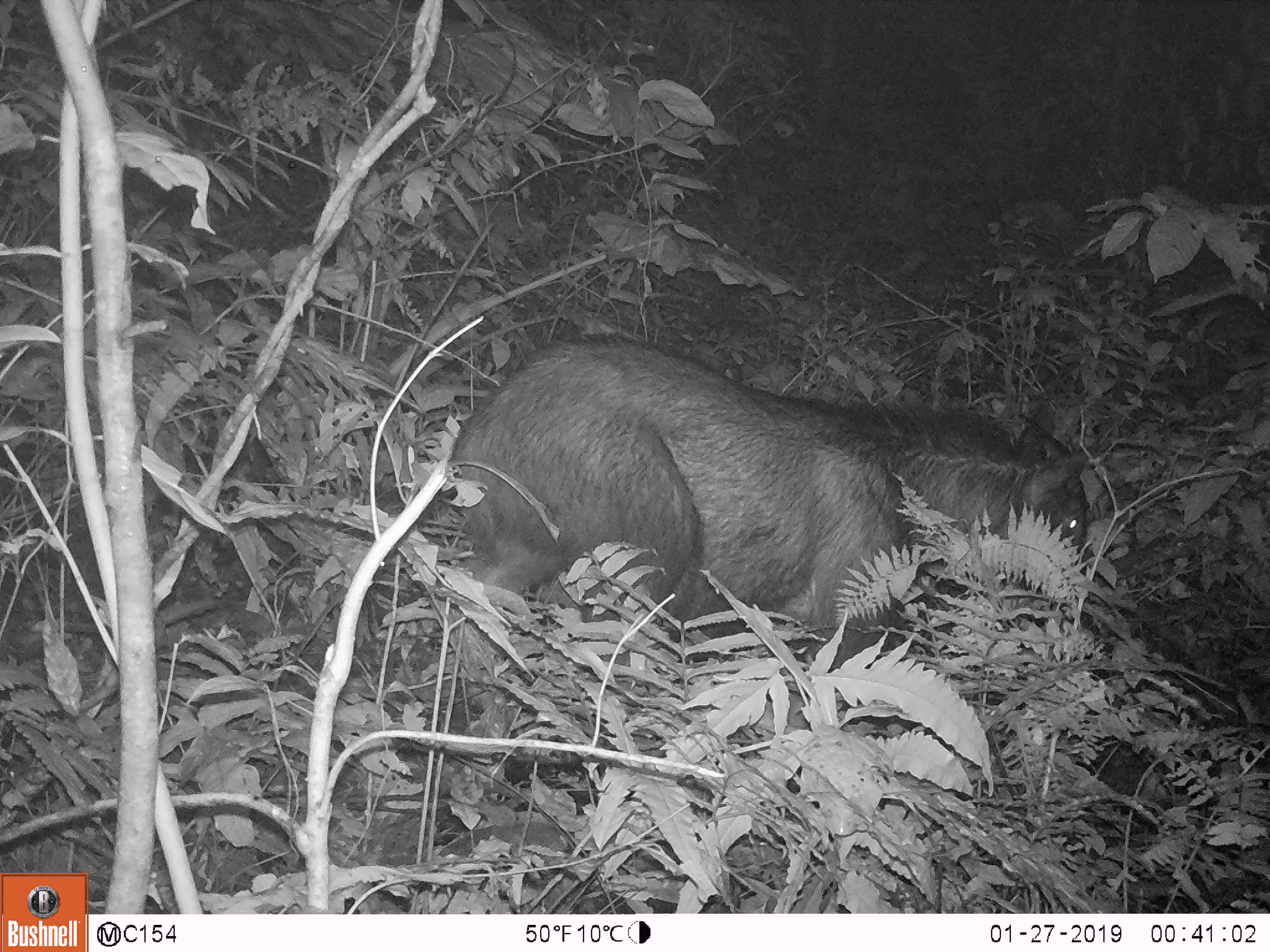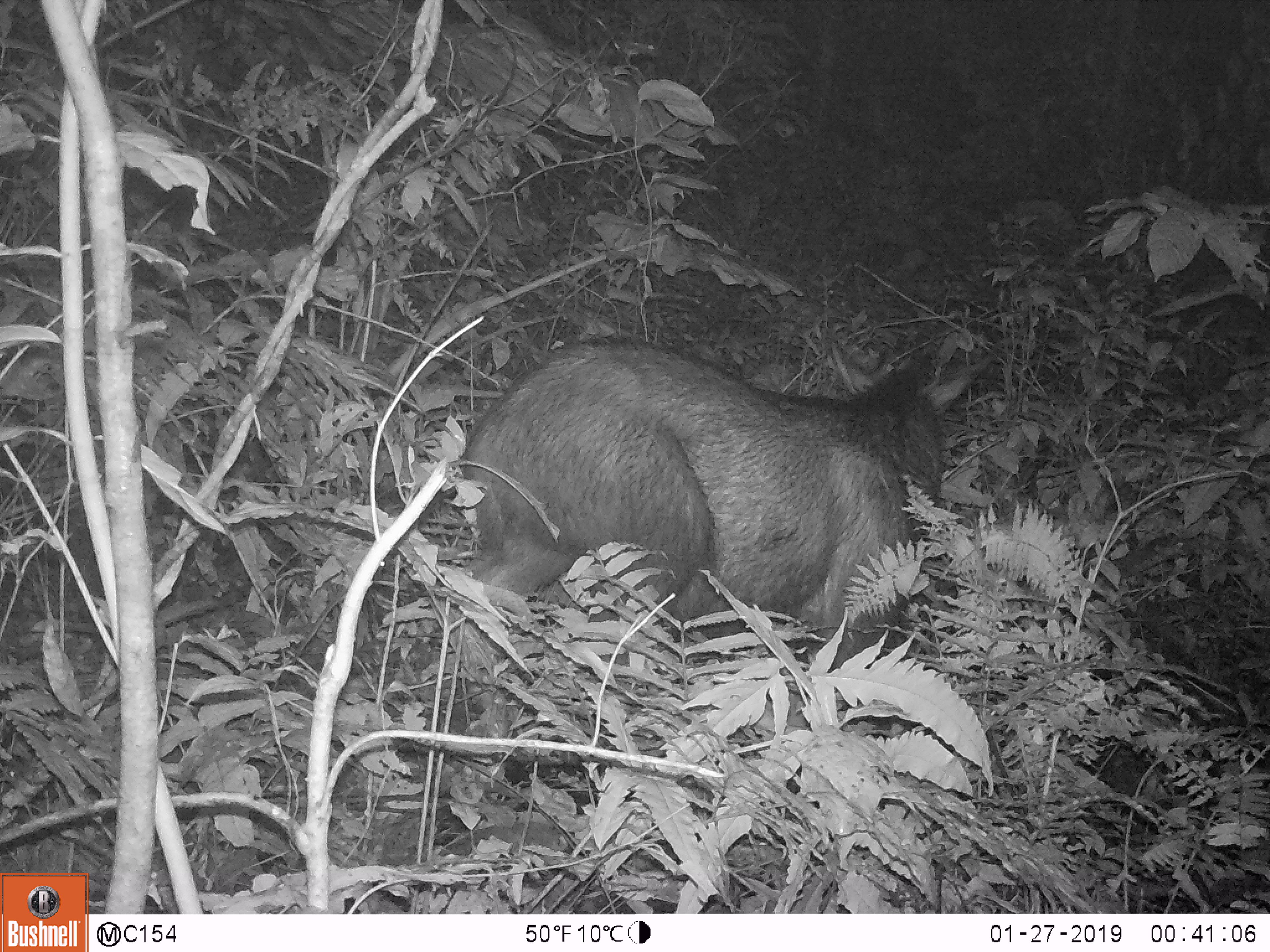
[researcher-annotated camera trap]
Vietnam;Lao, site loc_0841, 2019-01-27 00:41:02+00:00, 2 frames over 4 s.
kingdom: Animalia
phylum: Chordata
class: Mammalia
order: Artiodactyla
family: Bovidae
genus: Capricornis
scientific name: Capricornis sumatraensis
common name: chinese serow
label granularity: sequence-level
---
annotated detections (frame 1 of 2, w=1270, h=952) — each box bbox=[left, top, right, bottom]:
chinese serow: bbox=[437, 328, 1095, 672]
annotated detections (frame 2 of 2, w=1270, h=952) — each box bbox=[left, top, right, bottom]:
chinese serow: bbox=[453, 337, 984, 674]